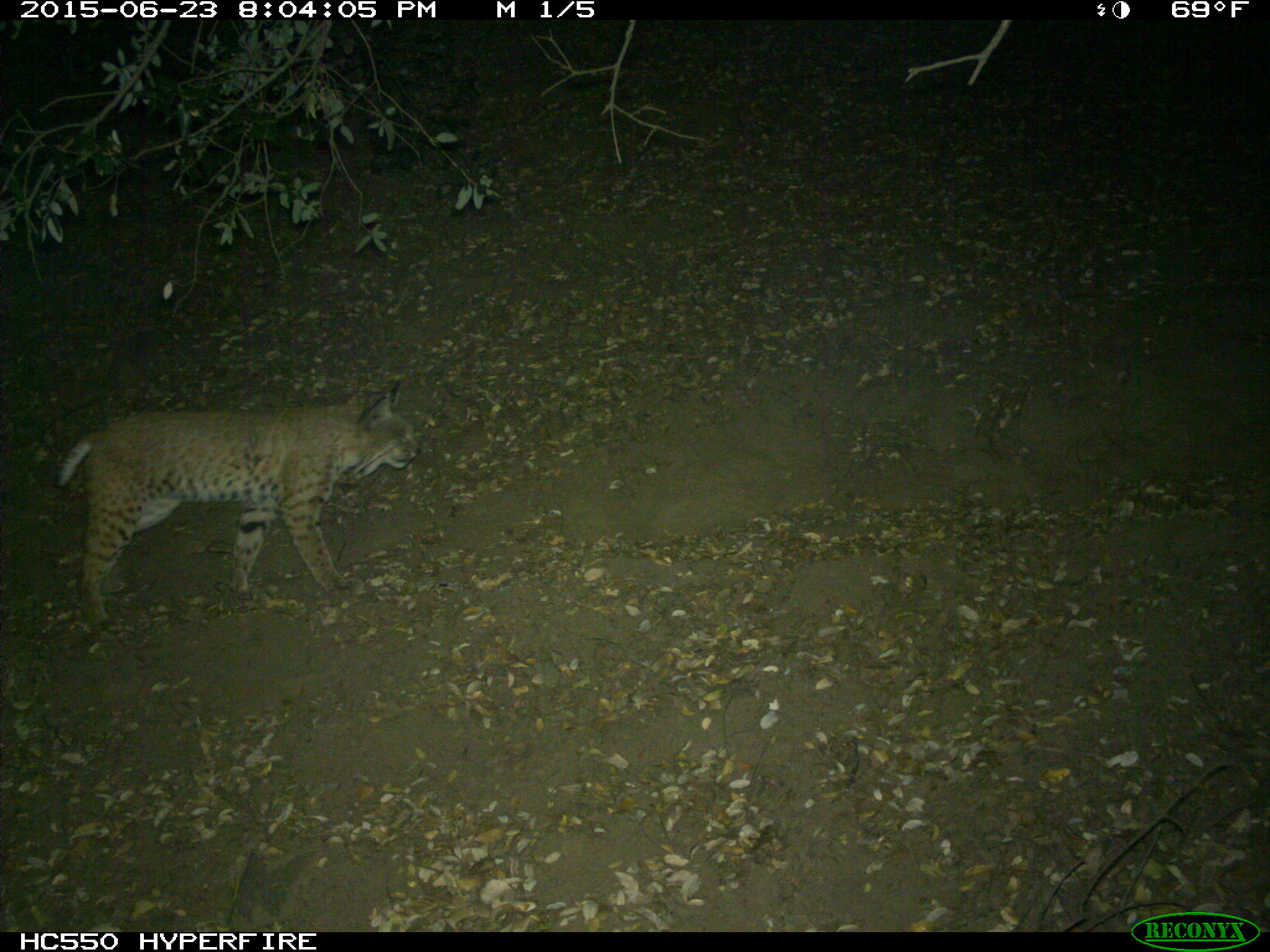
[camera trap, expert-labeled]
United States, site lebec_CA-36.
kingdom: Animalia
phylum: Chordata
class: Mammalia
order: Carnivora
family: Felidae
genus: Lynx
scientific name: Lynx rufus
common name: bobcat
Lynx rufus (bobcat).